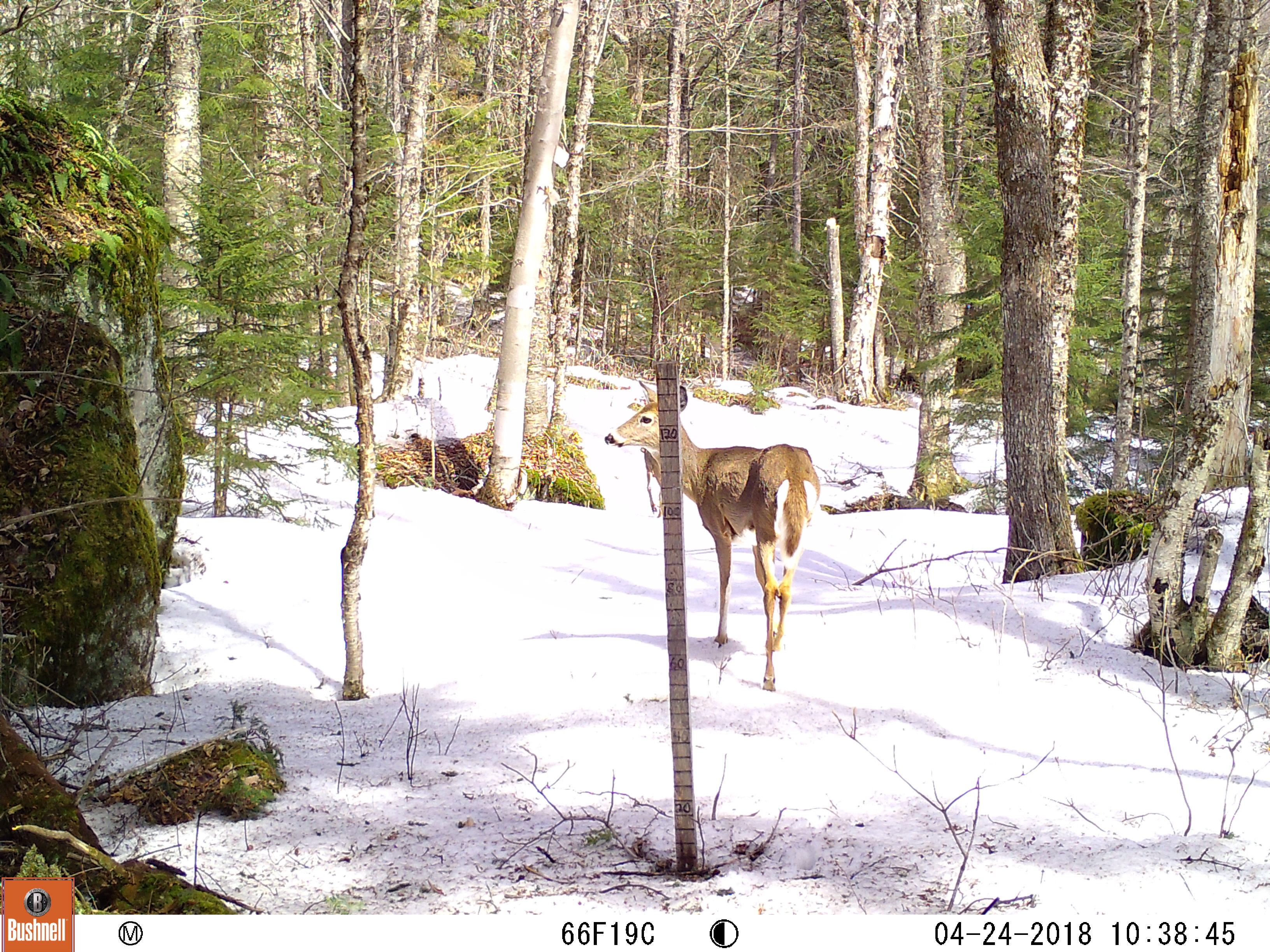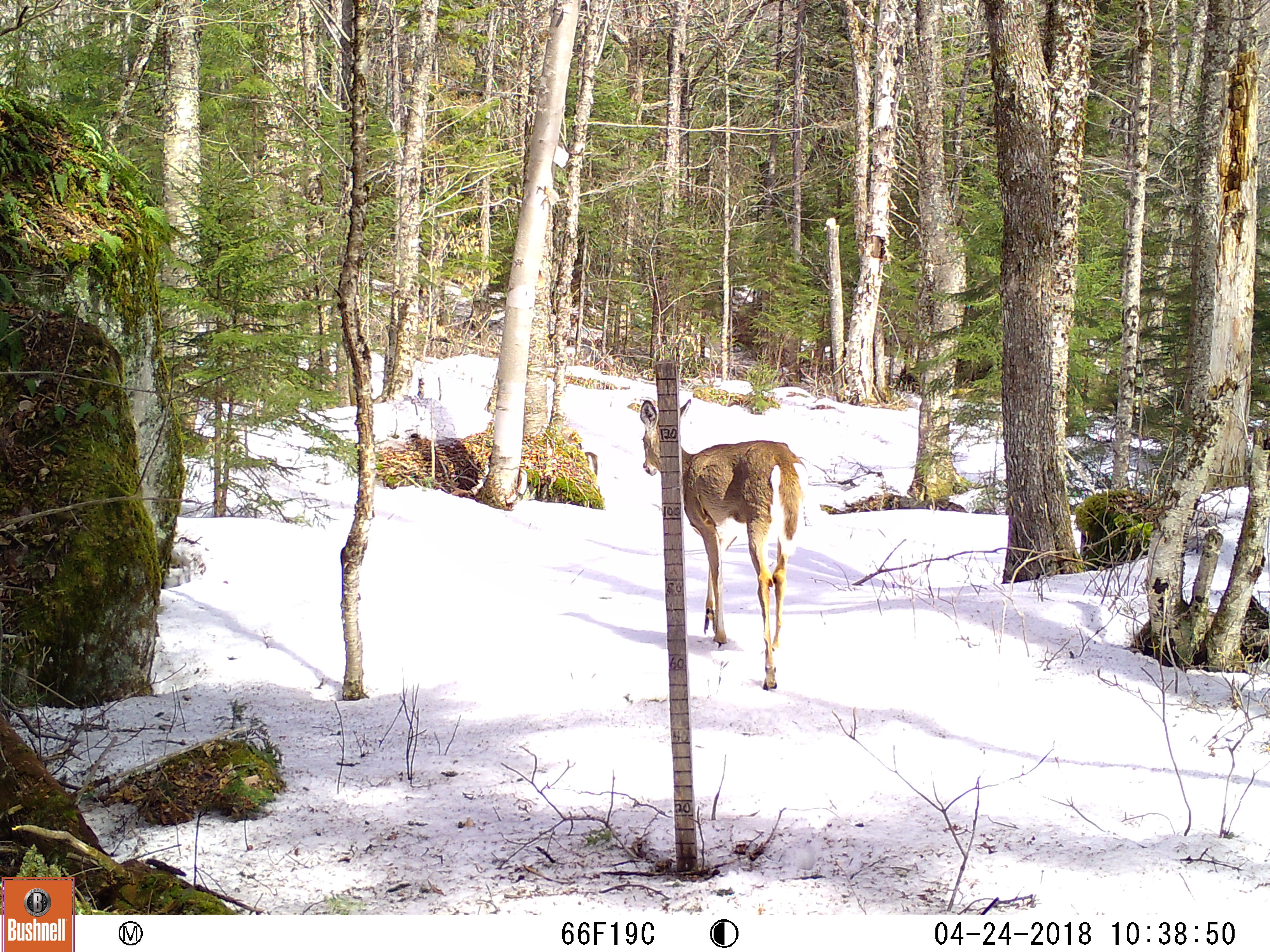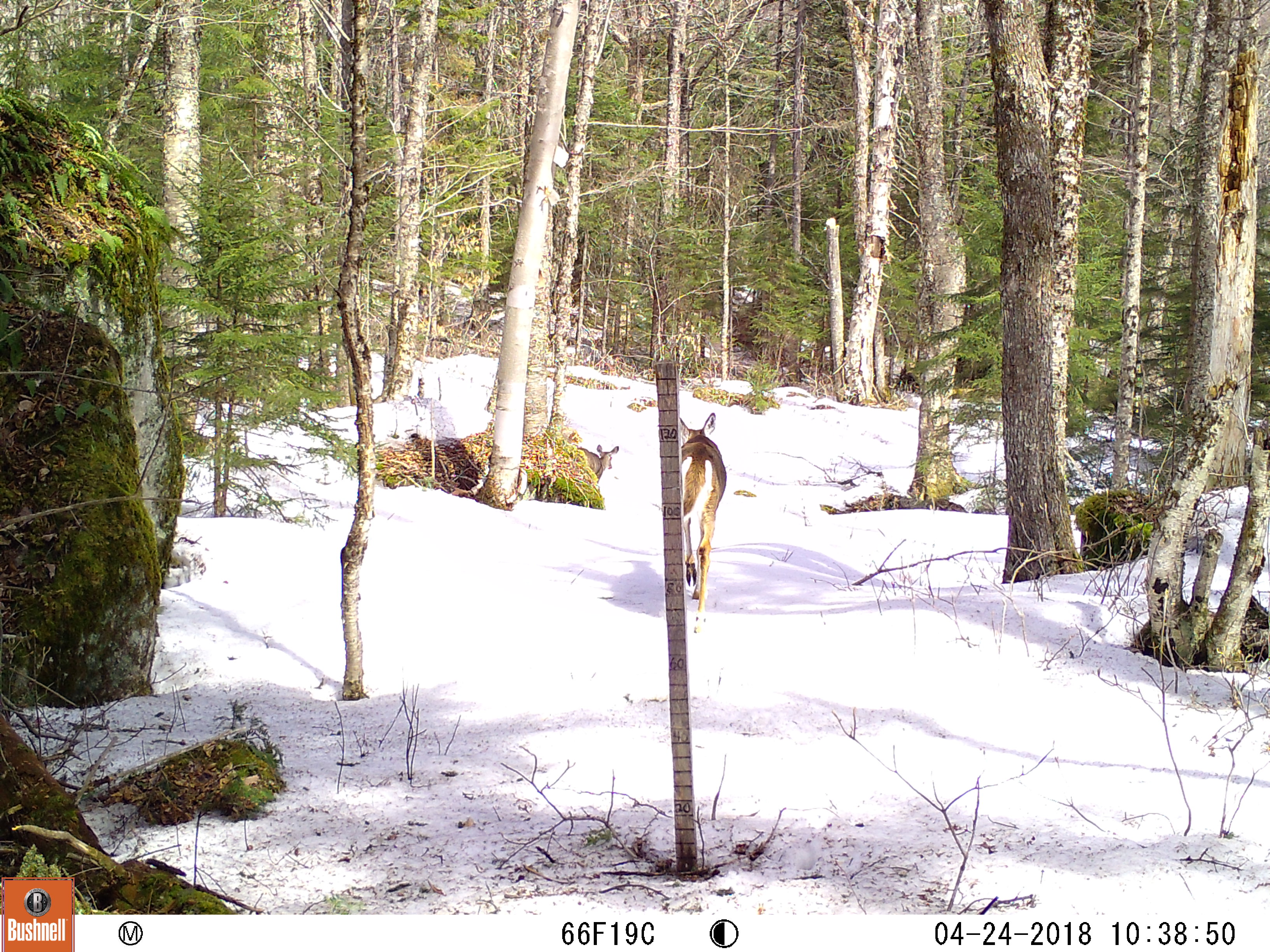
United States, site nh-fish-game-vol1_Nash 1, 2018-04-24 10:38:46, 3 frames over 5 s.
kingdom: Animalia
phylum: Chordata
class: Mammalia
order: Artiodactyla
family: Cervidae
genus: Odocoileus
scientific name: Odocoileus virginianus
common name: white-tailed deer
White-tailed deer (Odocoileus virginianus).